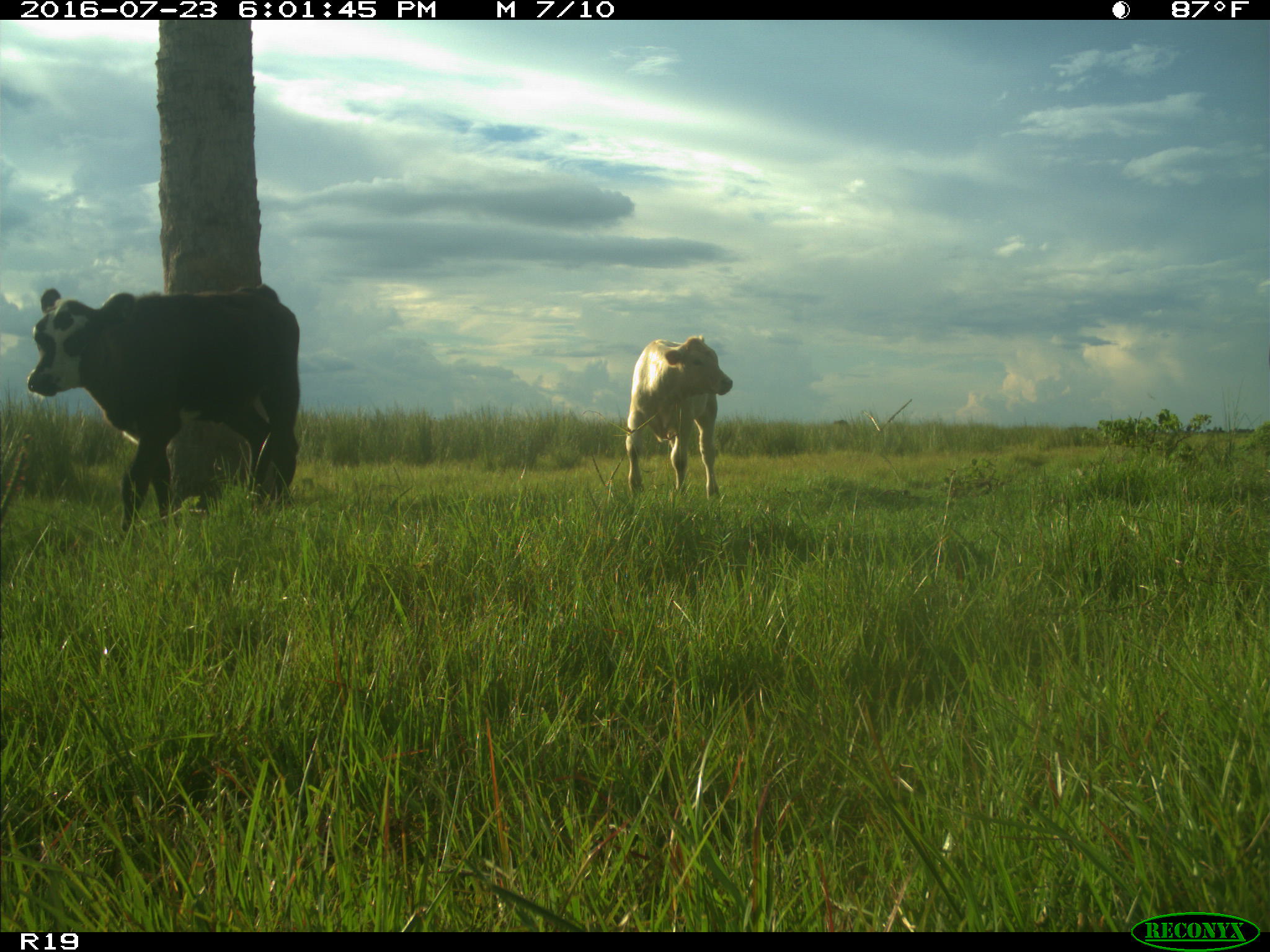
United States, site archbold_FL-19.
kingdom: Animalia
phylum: Chordata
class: Mammalia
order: Artiodactyla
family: Bovidae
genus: Bos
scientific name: Bos taurus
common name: domestic cow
Bos taurus (domestic cow).